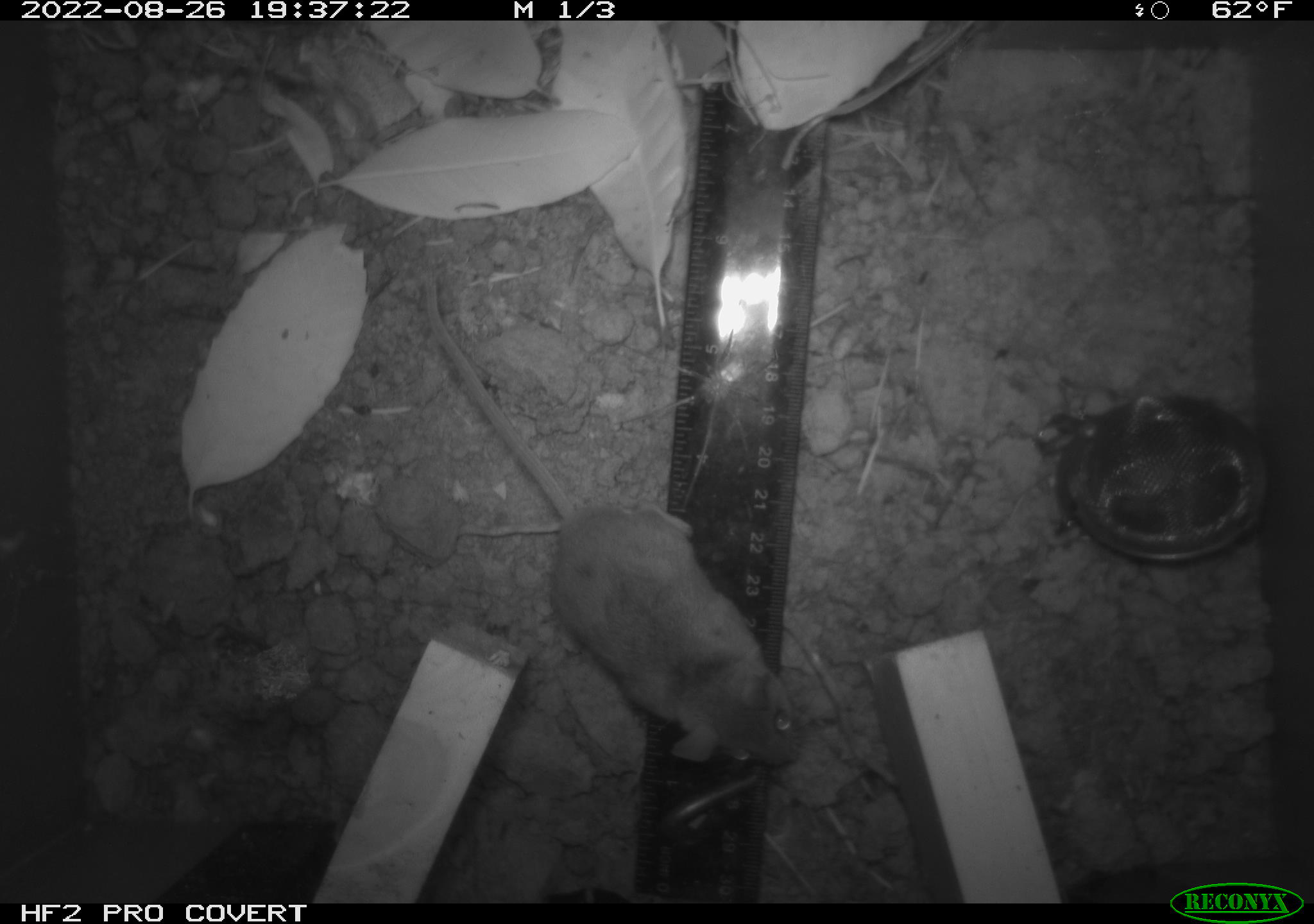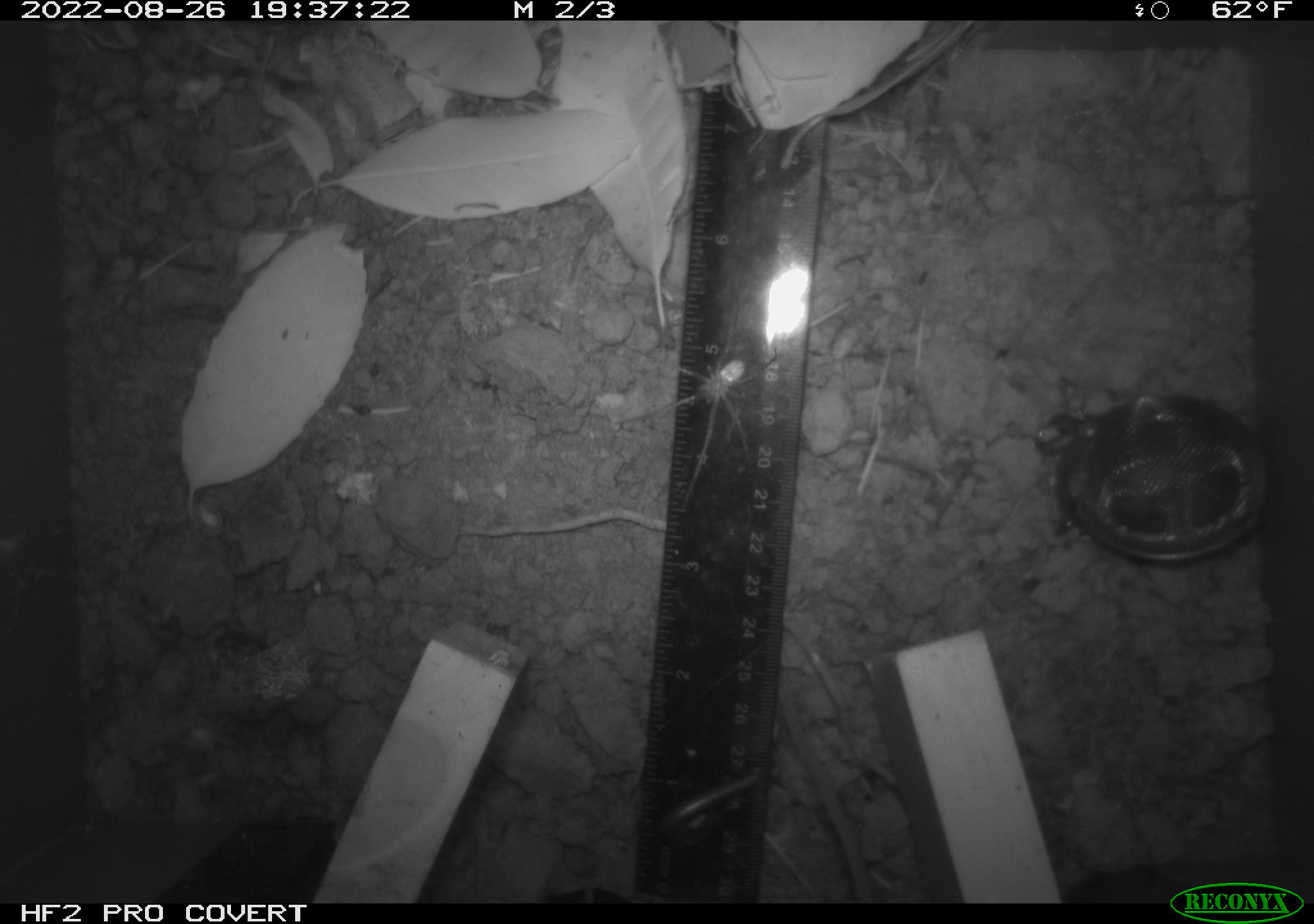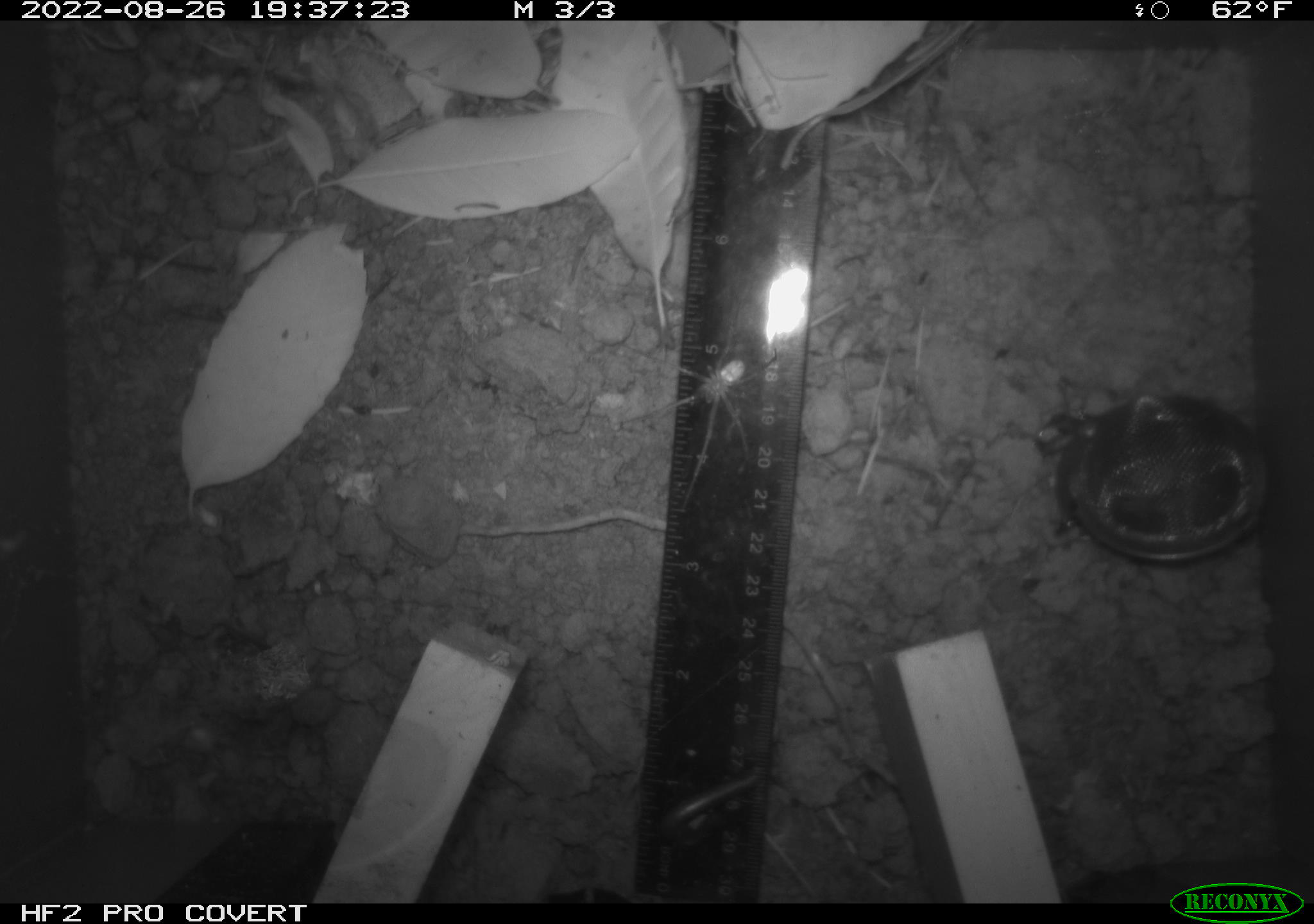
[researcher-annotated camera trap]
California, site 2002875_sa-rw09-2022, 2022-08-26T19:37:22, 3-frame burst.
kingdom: Animalia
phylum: Arthropoda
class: Arachnida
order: Araneae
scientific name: Araneae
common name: spider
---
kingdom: Animalia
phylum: Chordata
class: Mammalia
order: Rodentia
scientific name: Rodentia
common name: rodent